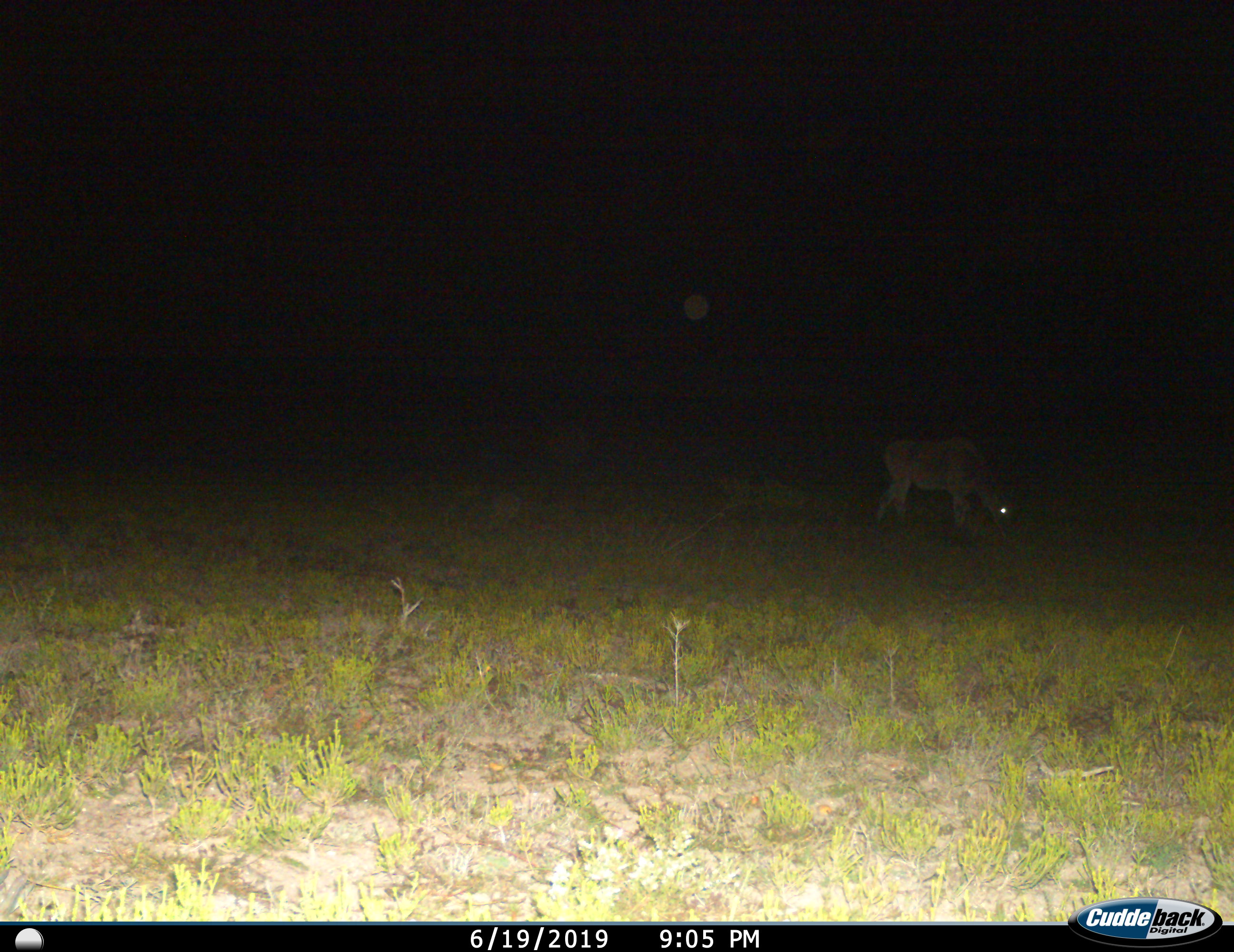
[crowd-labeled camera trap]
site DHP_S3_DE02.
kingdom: Animalia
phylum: Chordata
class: Mammalia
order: Artiodactyla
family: Bovidae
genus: Tragelaphus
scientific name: Tragelaphus oryx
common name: eland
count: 1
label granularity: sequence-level